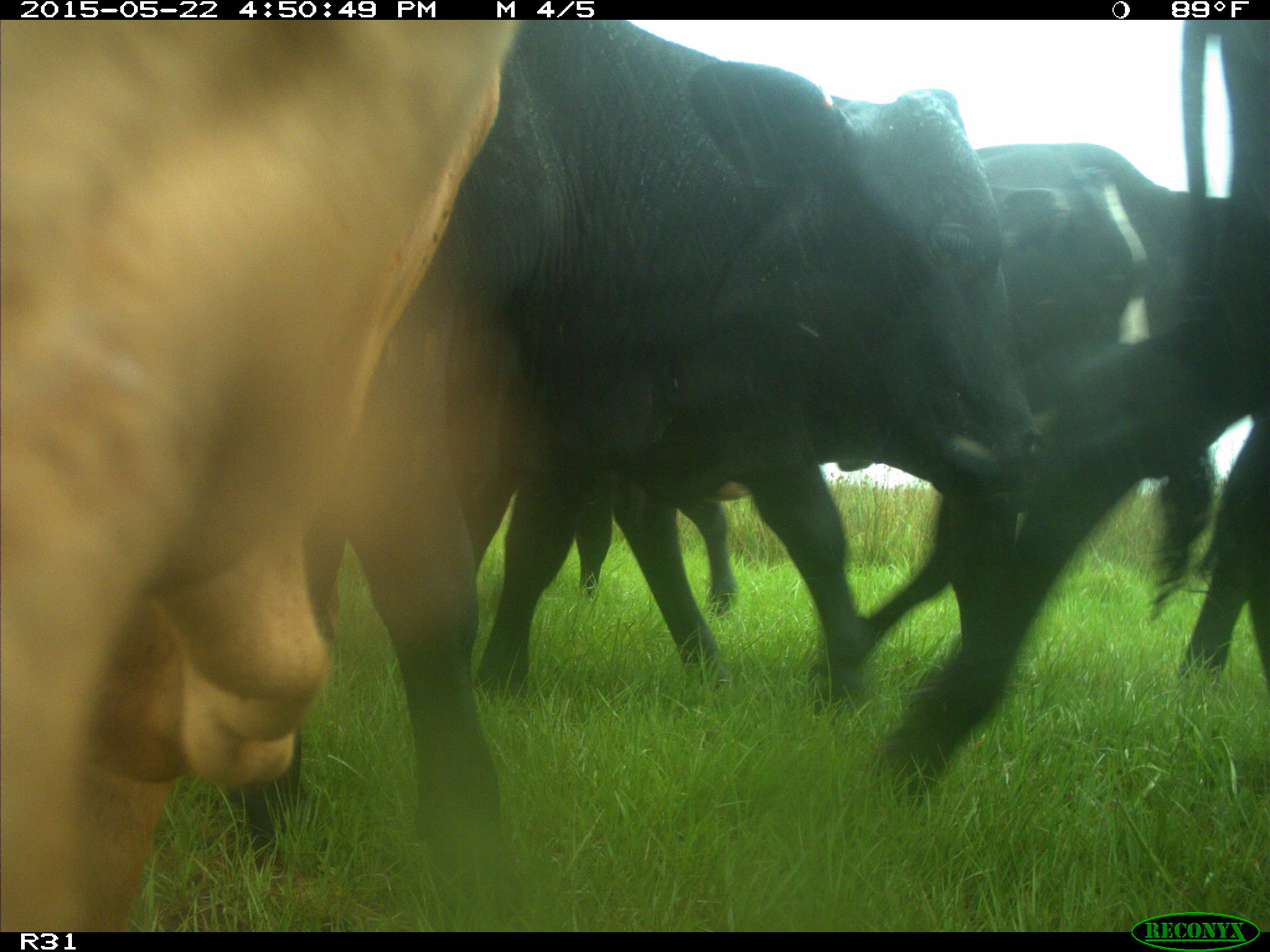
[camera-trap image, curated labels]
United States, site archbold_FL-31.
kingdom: Animalia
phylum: Chordata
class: Mammalia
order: Artiodactyla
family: Bovidae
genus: Bos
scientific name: Bos taurus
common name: domestic cow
Bos taurus (domestic cow).